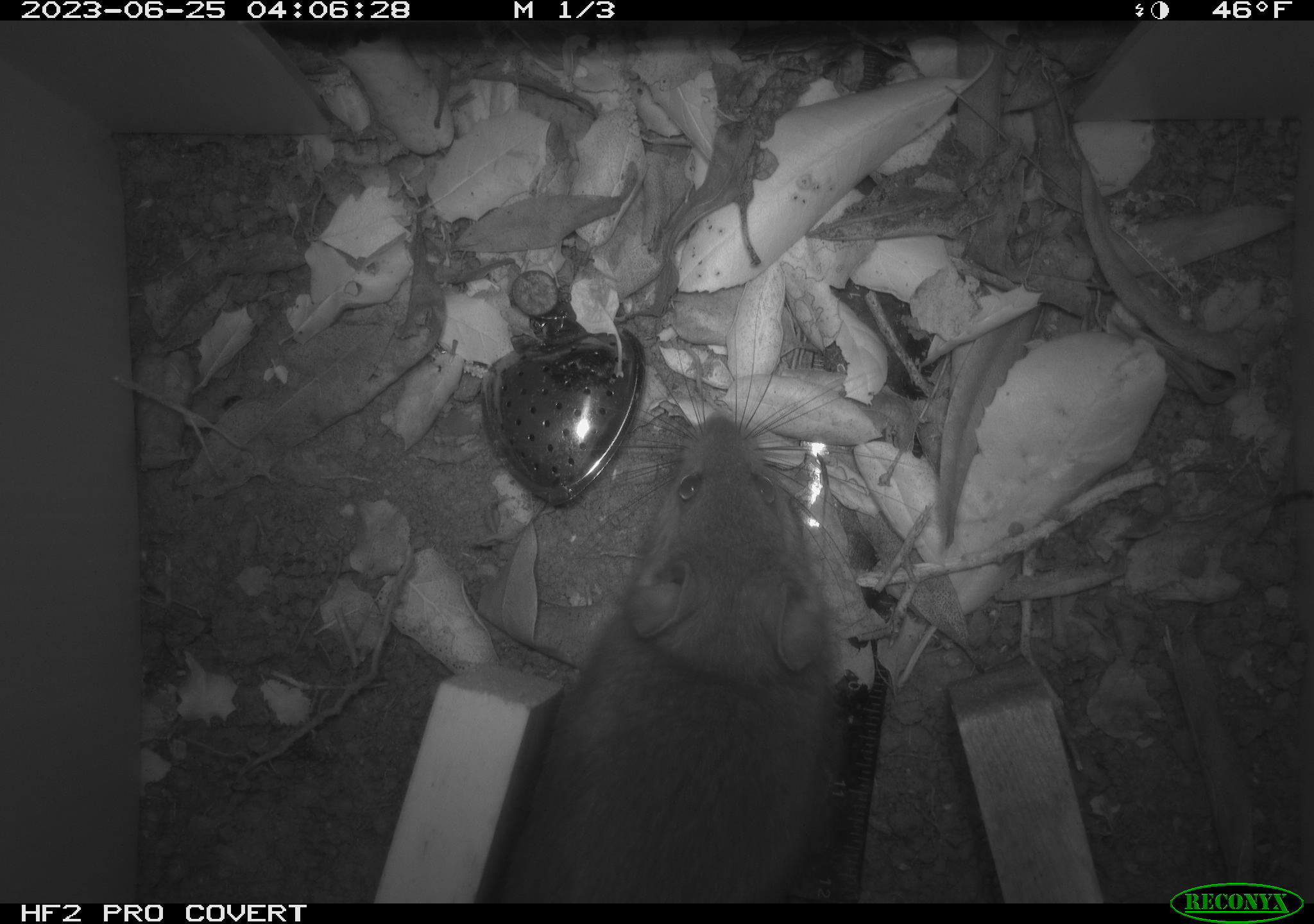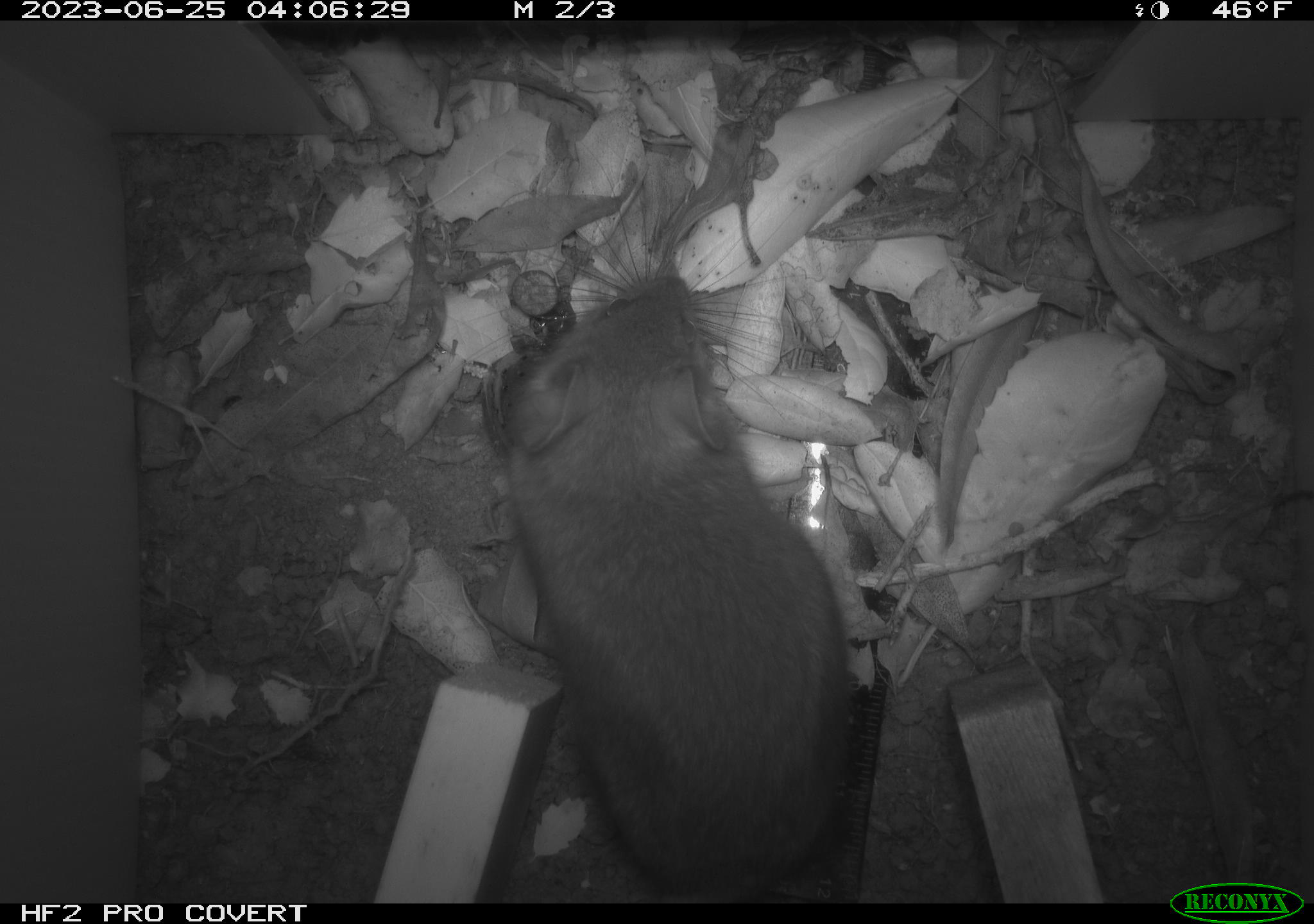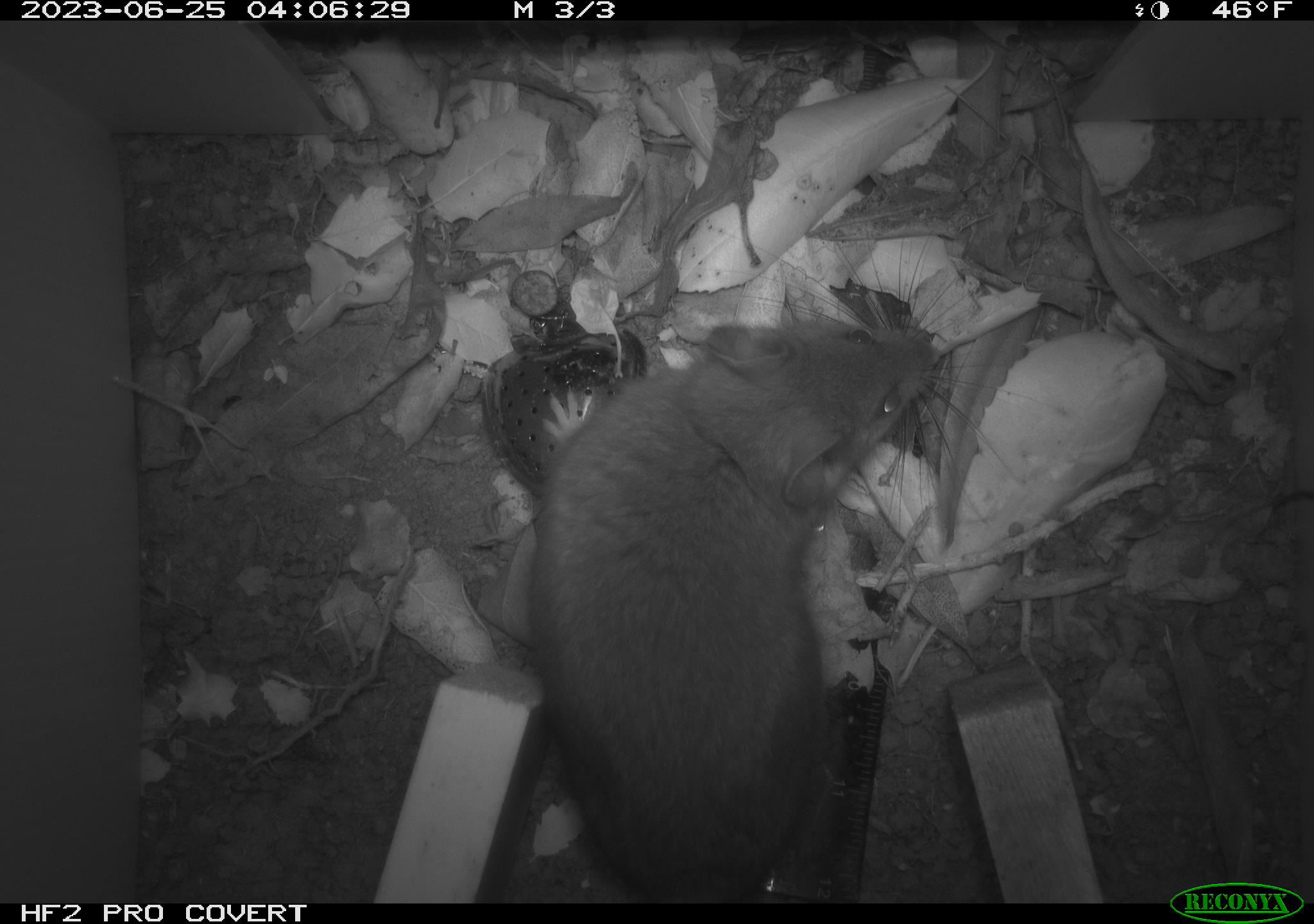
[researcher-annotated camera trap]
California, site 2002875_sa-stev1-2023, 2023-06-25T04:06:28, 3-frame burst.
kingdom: Animalia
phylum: Chordata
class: Mammalia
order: Rodentia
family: Cricetidae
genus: Neotoma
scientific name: Neotoma fuscipes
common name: dusky-footed woodrat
Dusky-footed woodrat (Neotoma fuscipes).